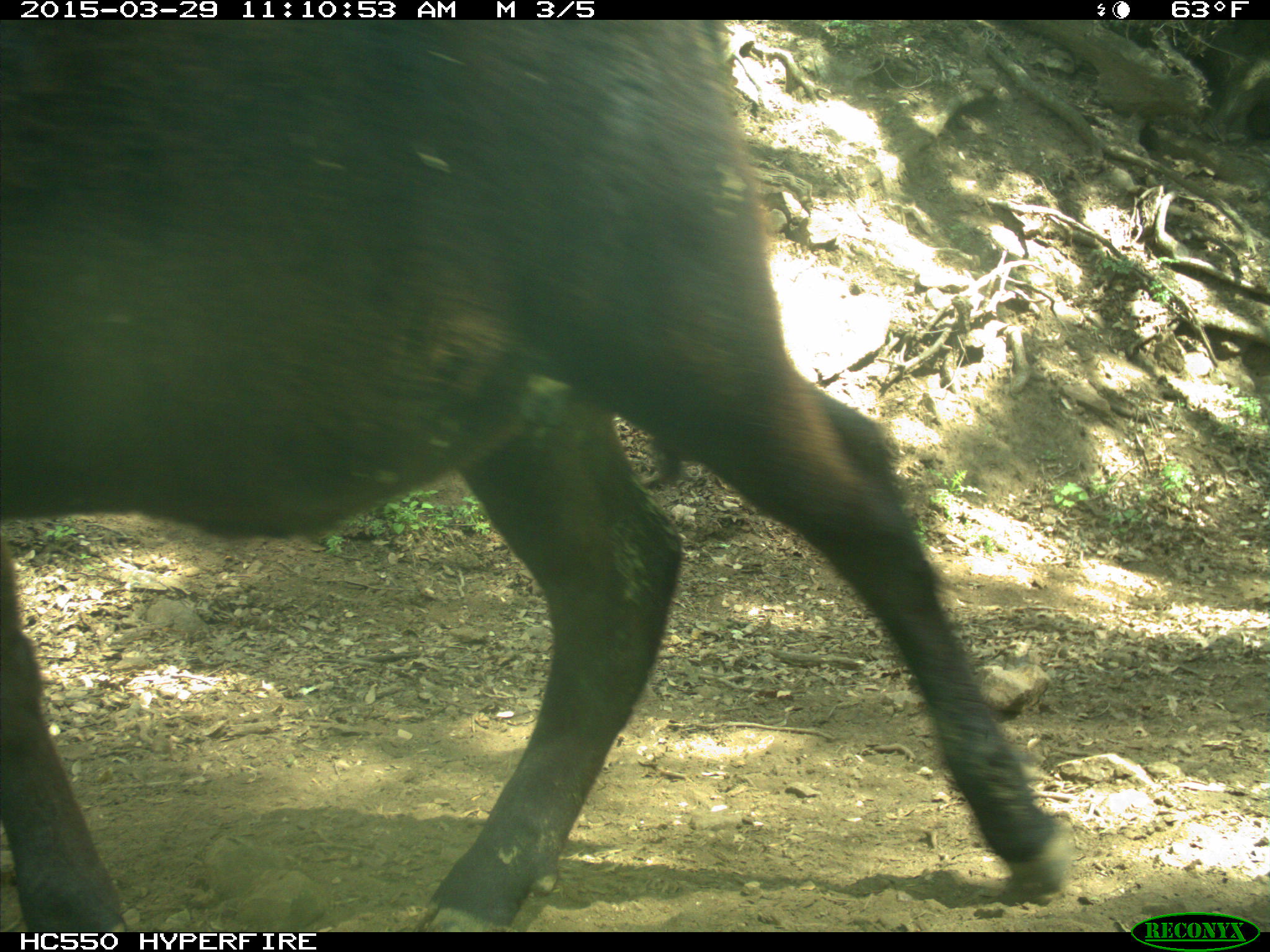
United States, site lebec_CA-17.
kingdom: Animalia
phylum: Chordata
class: Mammalia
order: Artiodactyla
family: Bovidae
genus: Bos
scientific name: Bos taurus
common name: domestic cow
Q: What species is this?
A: Bos taurus (domestic cow).